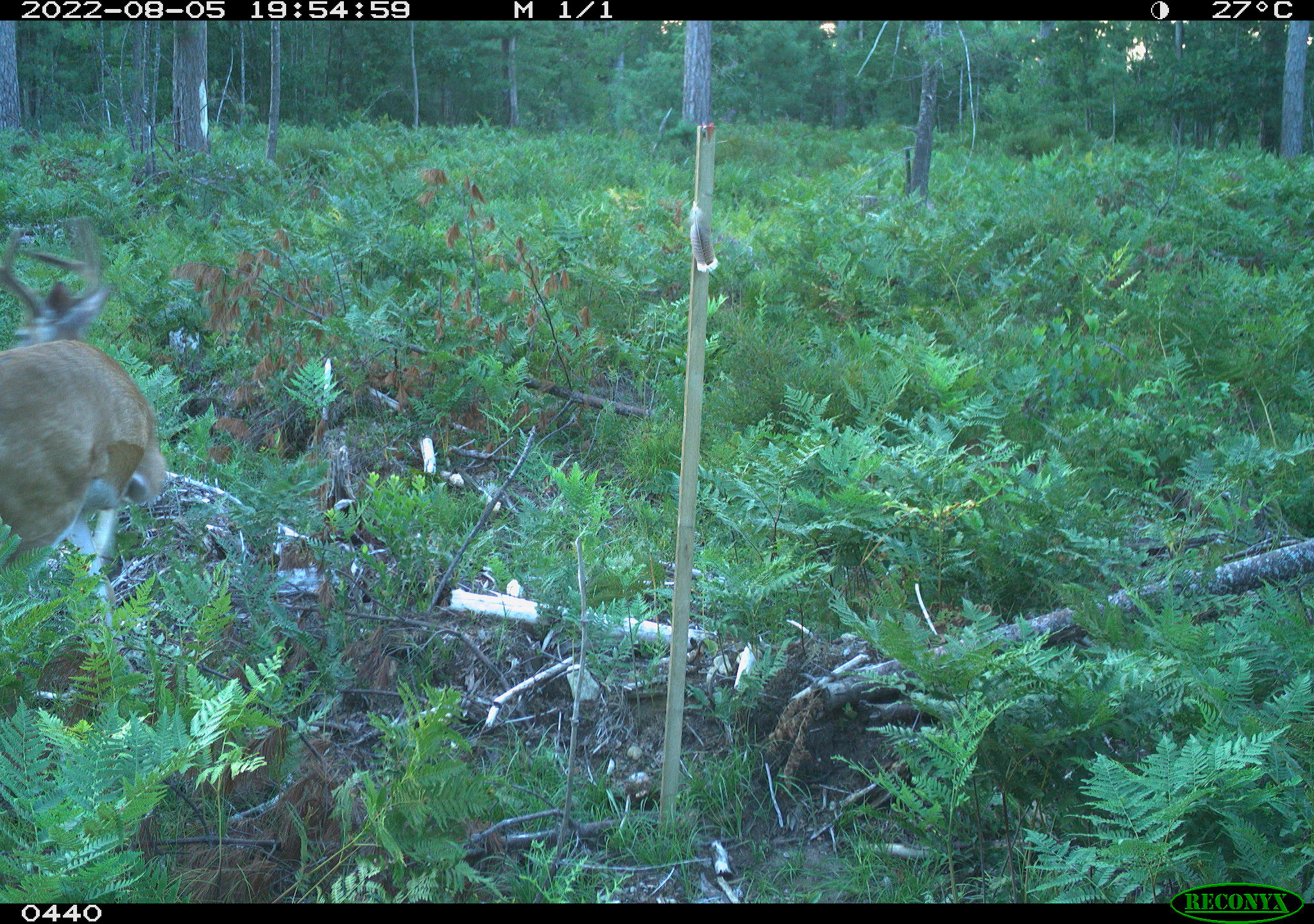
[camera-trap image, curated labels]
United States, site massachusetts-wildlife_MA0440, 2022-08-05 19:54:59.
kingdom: Animalia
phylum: Chordata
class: Mammalia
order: Artiodactyla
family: Cervidae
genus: Odocoileus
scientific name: Odocoileus virginianus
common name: white-tailed deer